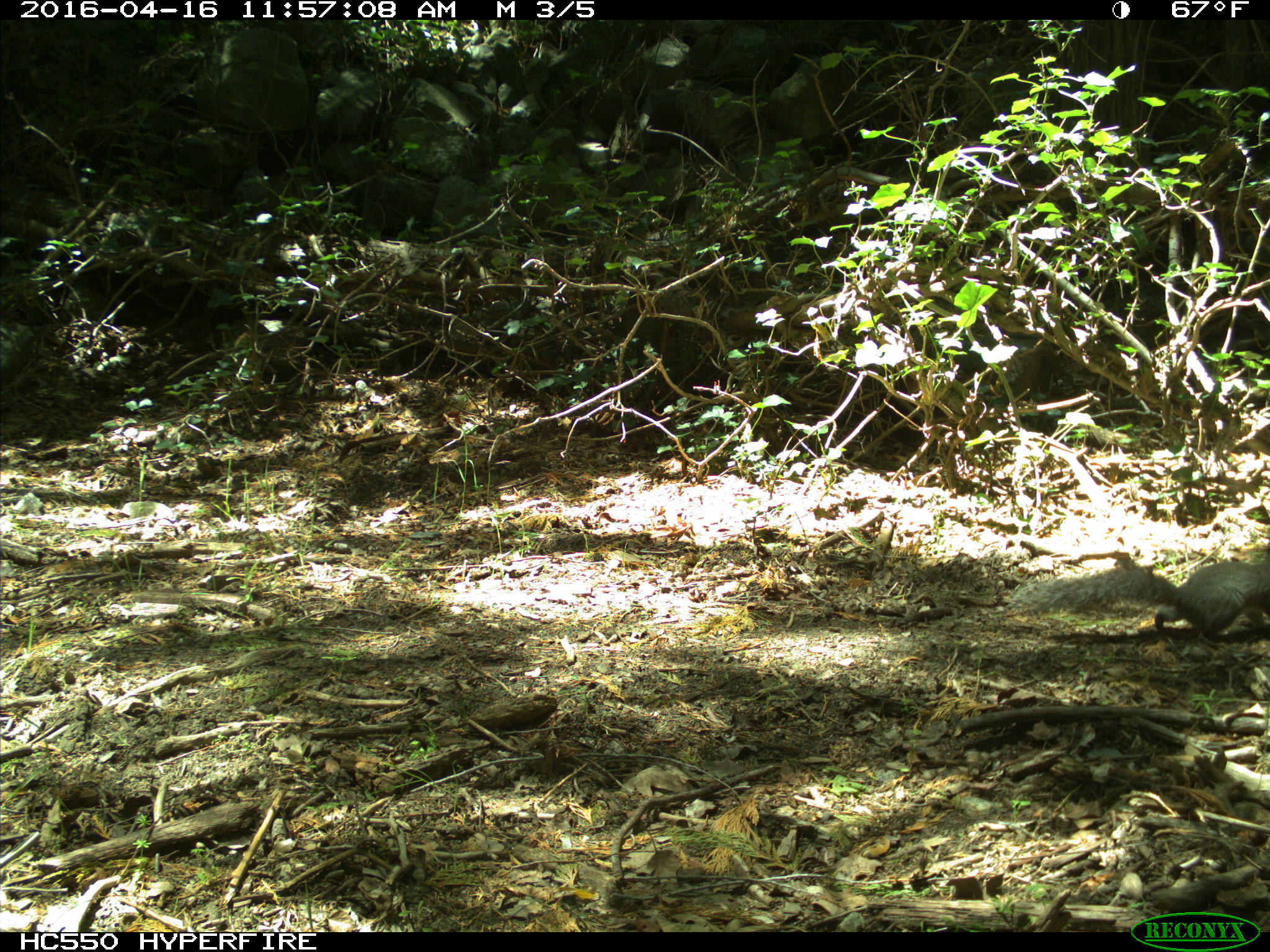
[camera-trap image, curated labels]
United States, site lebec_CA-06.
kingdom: Animalia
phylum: Chordata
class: Mammalia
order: Rodentia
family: Sciuridae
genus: Sciurus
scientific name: Sciurus carolinensis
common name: eastern gray squirrel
Sciurus carolinensis (eastern gray squirrel).